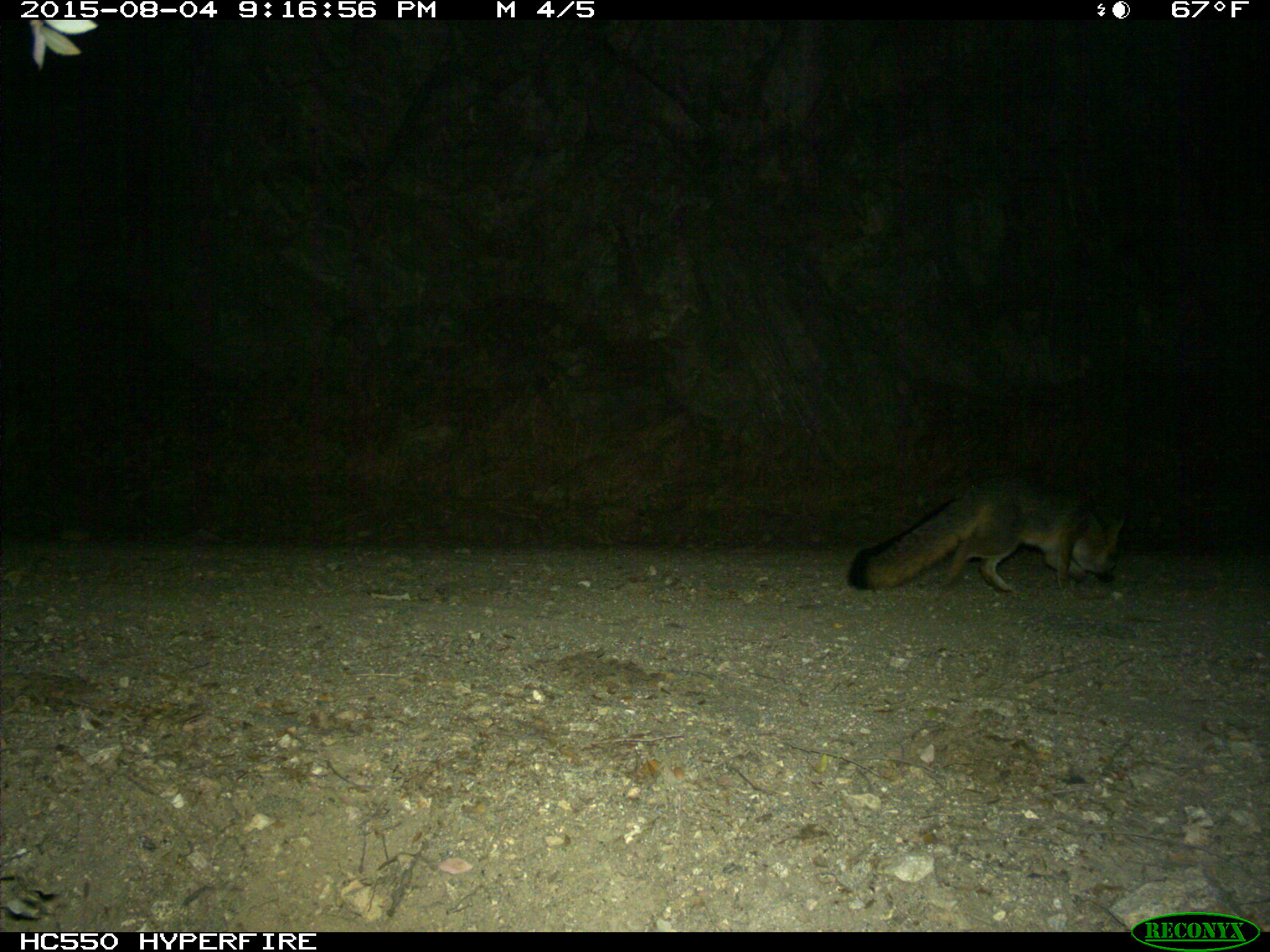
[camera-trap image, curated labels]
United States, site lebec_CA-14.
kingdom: Animalia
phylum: Chordata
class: Mammalia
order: Carnivora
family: Canidae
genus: Urocyon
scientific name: Urocyon cinereoargenteus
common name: gray fox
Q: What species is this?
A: Urocyon cinereoargenteus (gray fox).